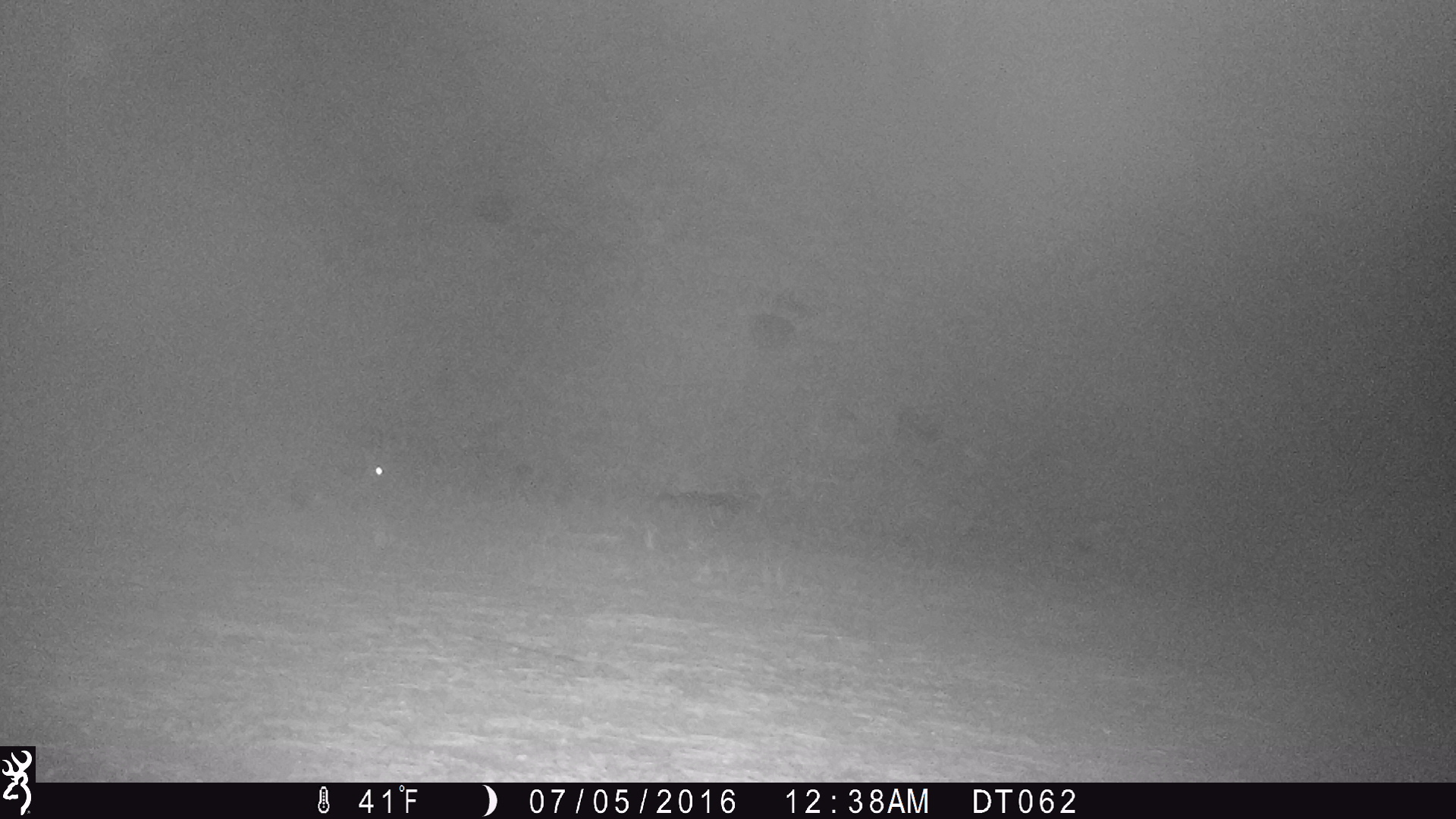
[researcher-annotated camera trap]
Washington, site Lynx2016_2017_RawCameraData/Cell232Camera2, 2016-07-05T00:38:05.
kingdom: Animalia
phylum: Chordata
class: Mammalia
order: Lagomorpha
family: Leporidae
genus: Lepus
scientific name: Lepus americanus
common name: snowshoe hare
Lepus americanus (snowshoe hare). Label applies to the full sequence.